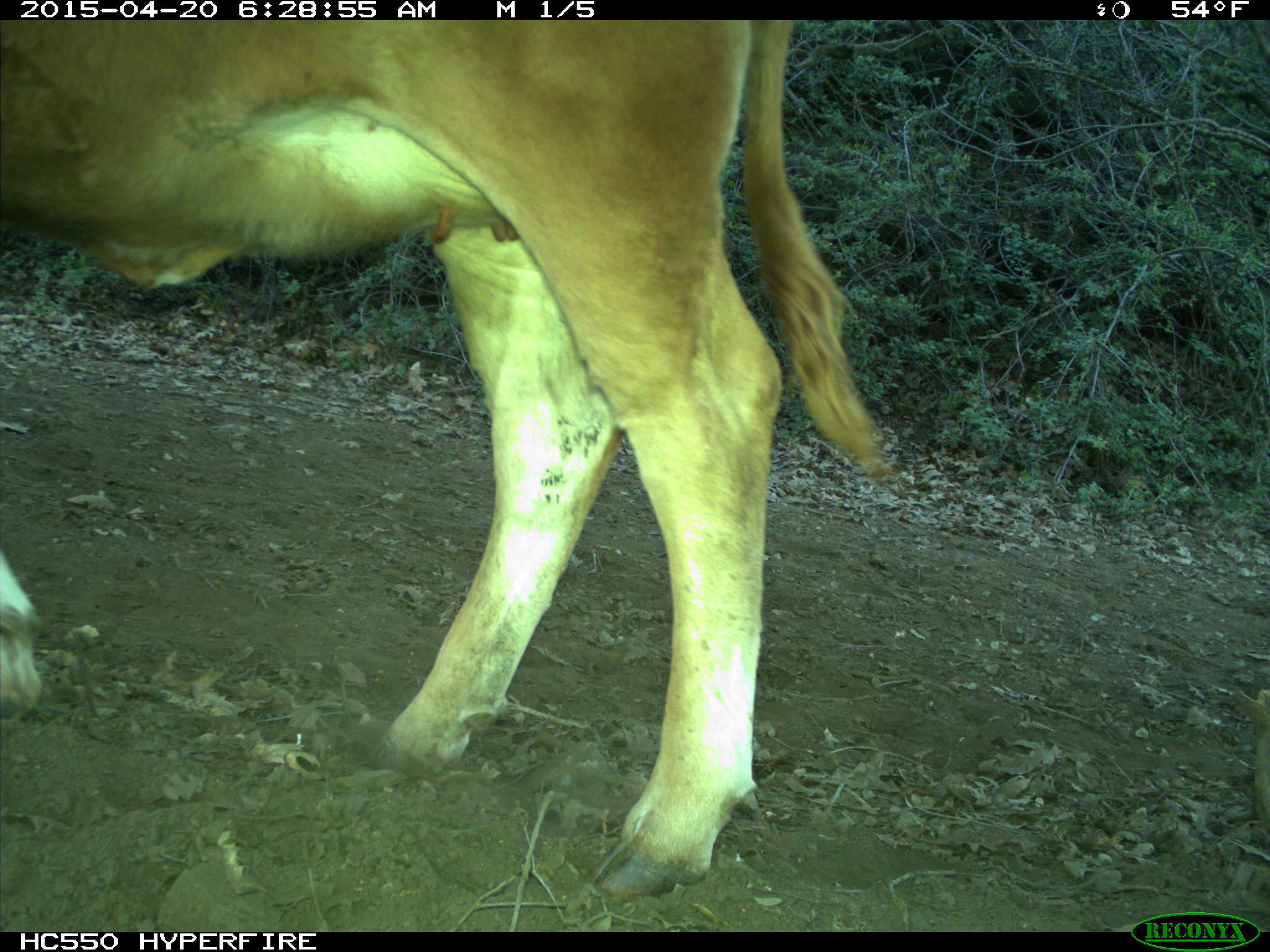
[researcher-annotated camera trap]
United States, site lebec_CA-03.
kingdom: Animalia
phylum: Chordata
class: Mammalia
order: Artiodactyla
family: Bovidae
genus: Bos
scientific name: Bos taurus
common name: domestic cow